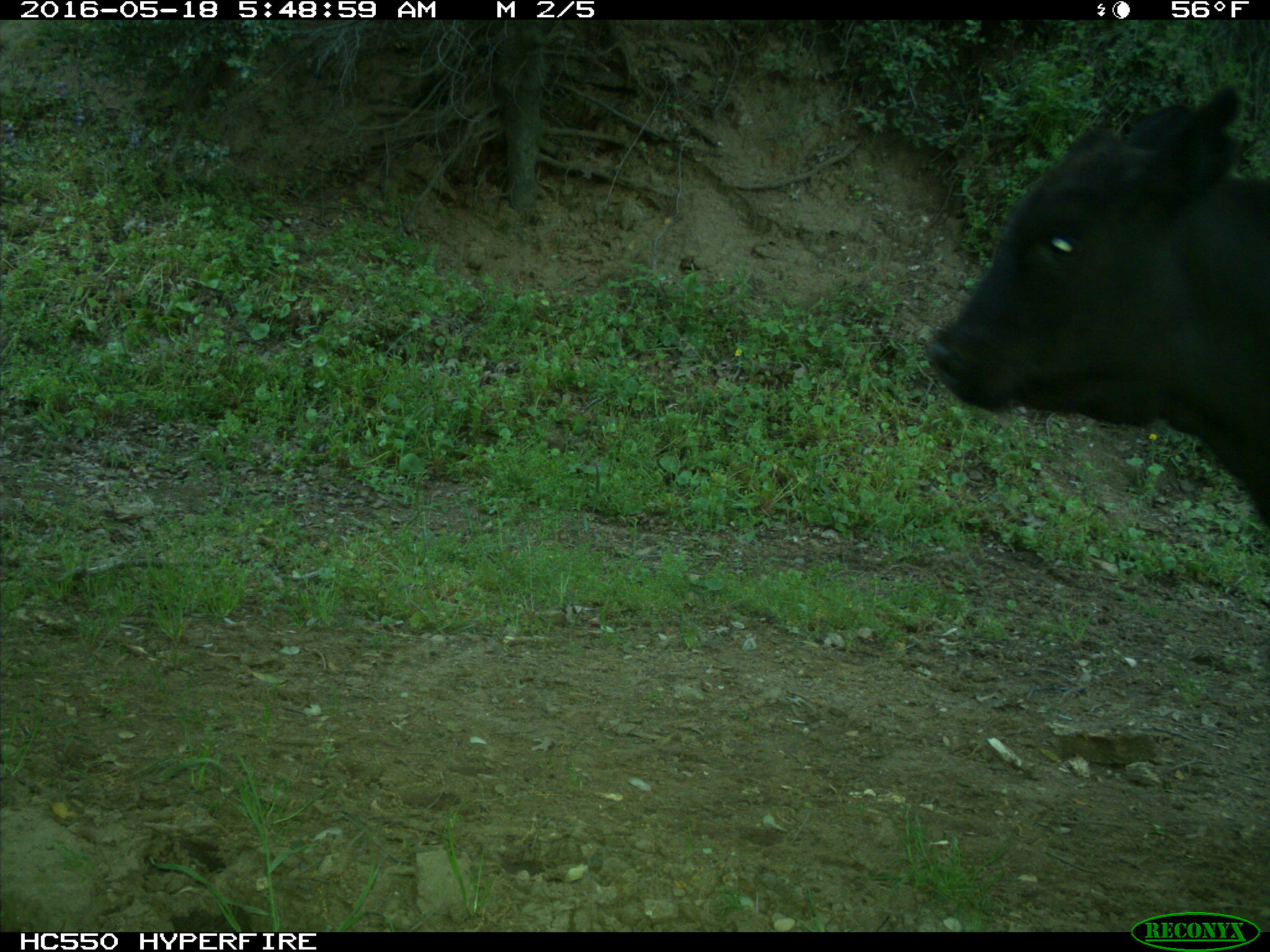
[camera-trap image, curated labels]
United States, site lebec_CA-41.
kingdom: Animalia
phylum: Chordata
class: Mammalia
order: Artiodactyla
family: Bovidae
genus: Bos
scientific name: Bos taurus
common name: domestic cow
Bos taurus (domestic cow).